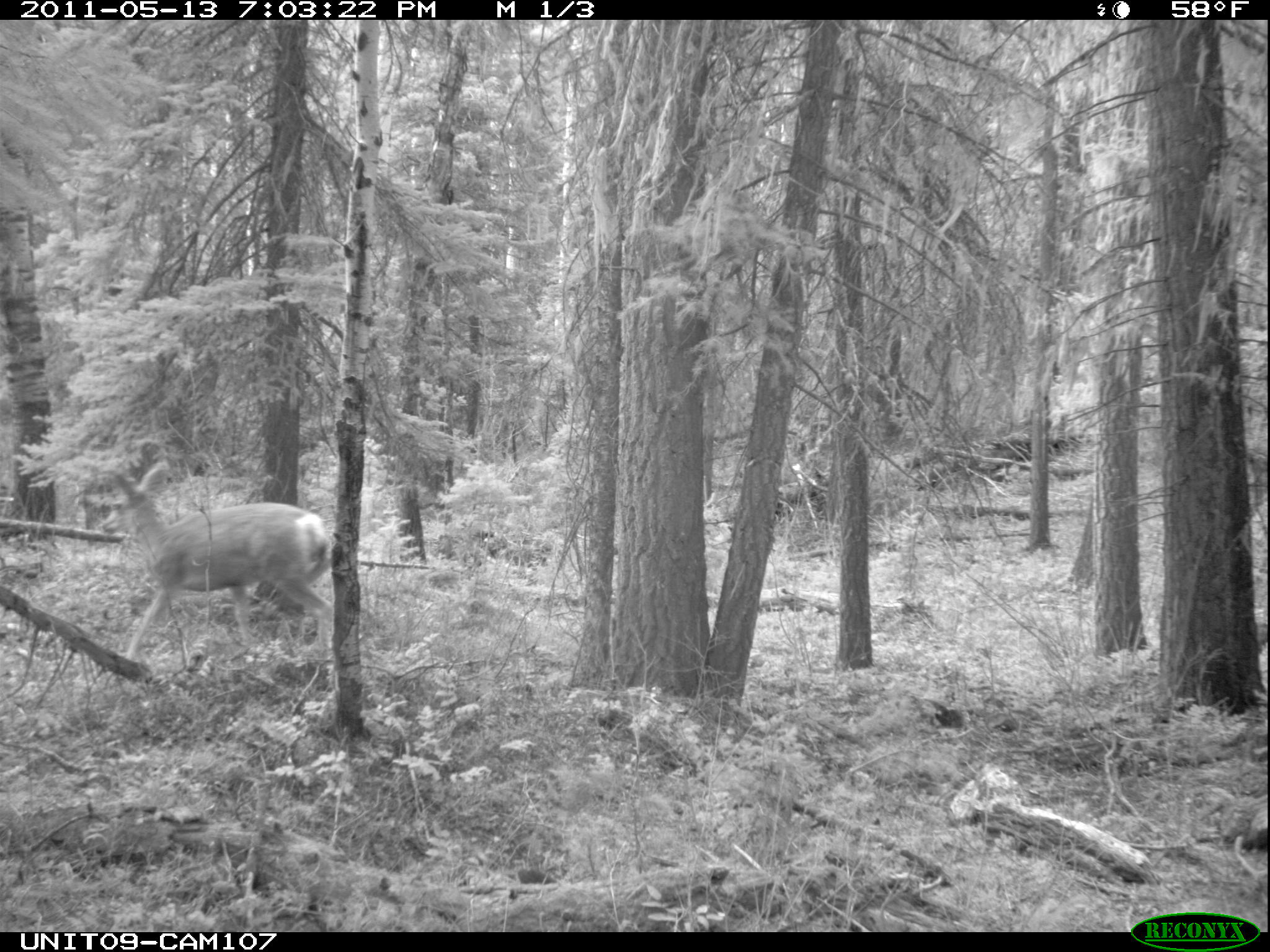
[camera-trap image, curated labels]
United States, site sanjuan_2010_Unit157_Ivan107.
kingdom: Animalia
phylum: Chordata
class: Mammalia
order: Artiodactyla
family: Cervidae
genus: Odocoileus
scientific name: Odocoileus hemionus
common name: mule deer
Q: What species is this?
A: Odocoileus hemionus (mule deer).